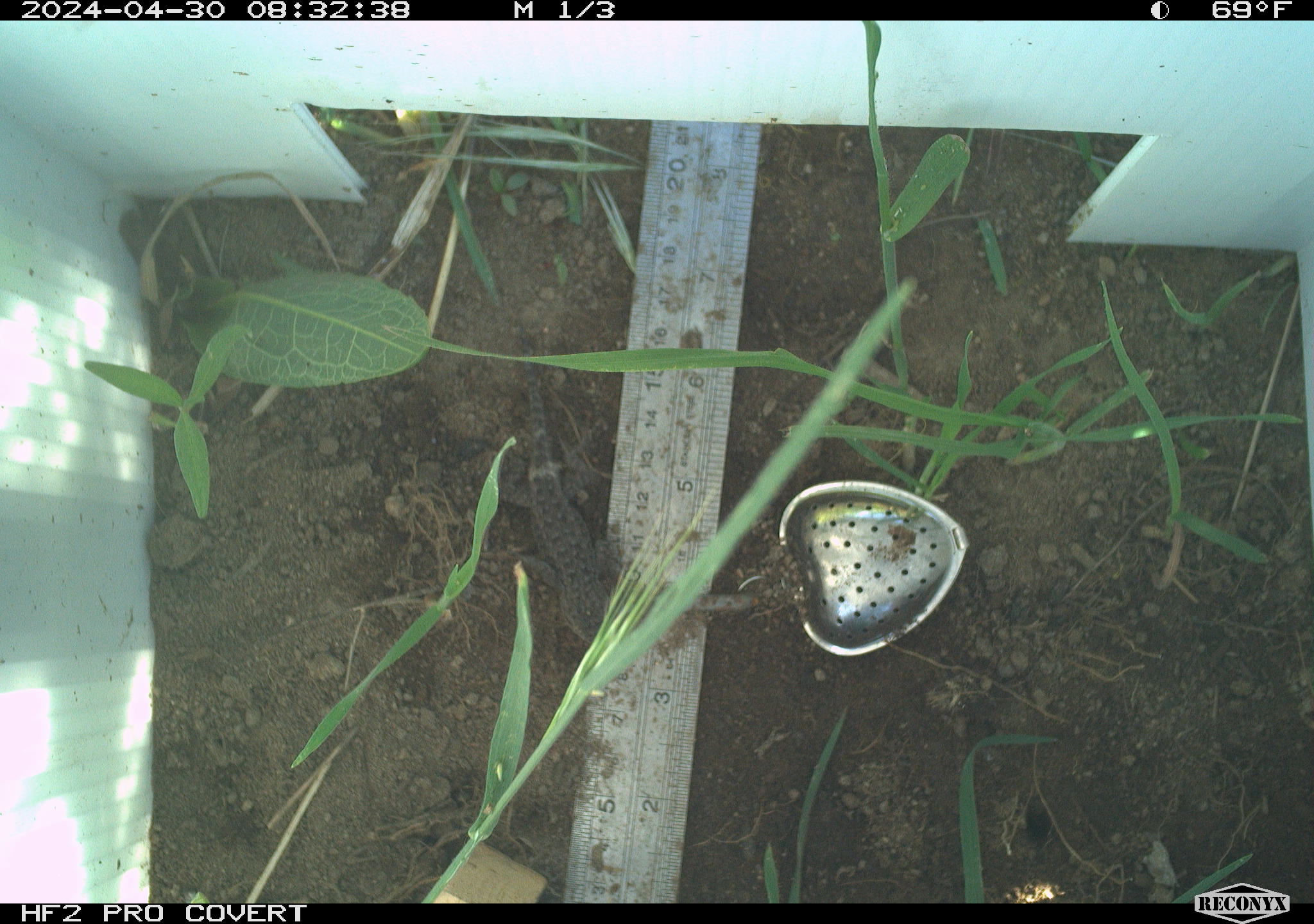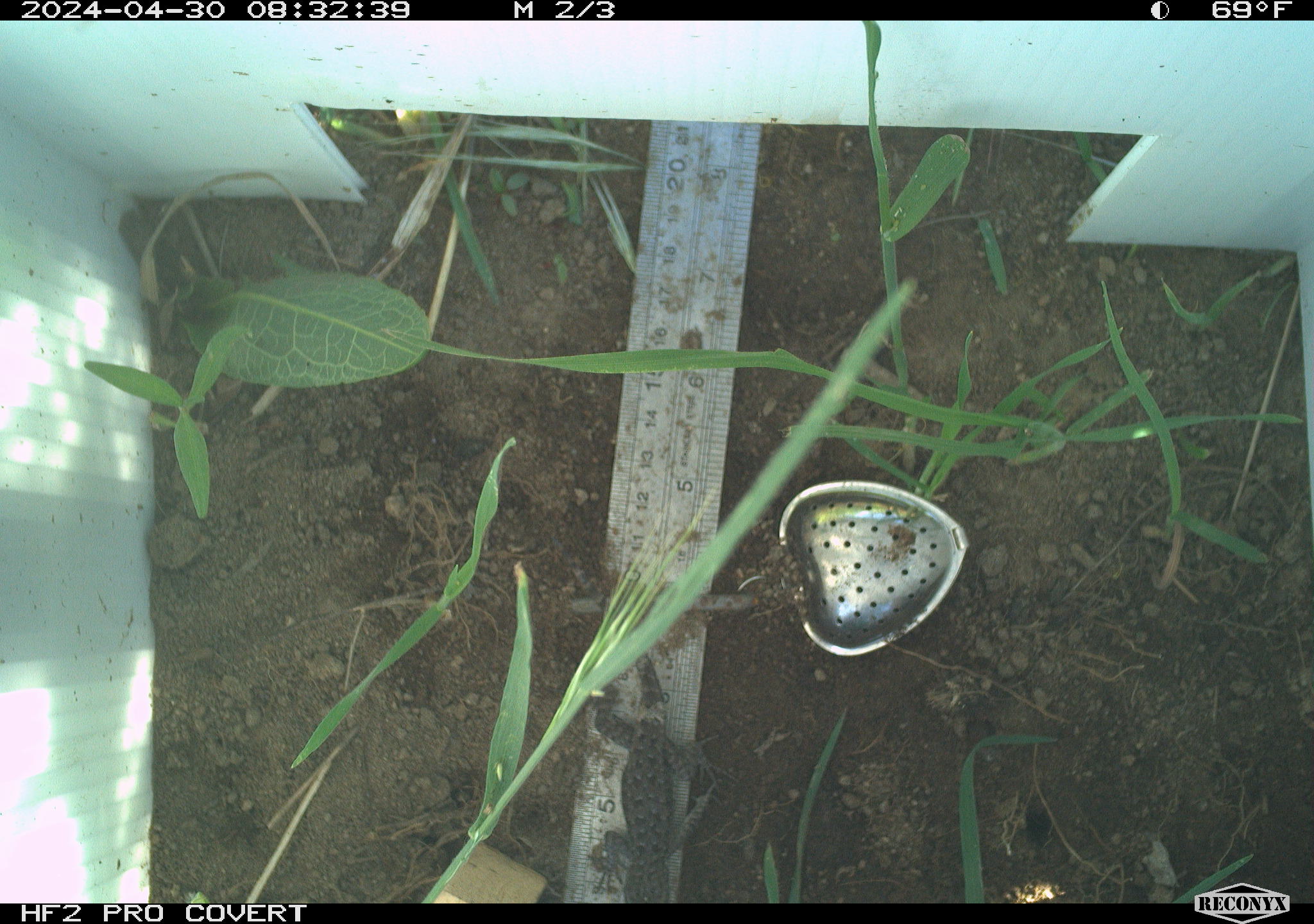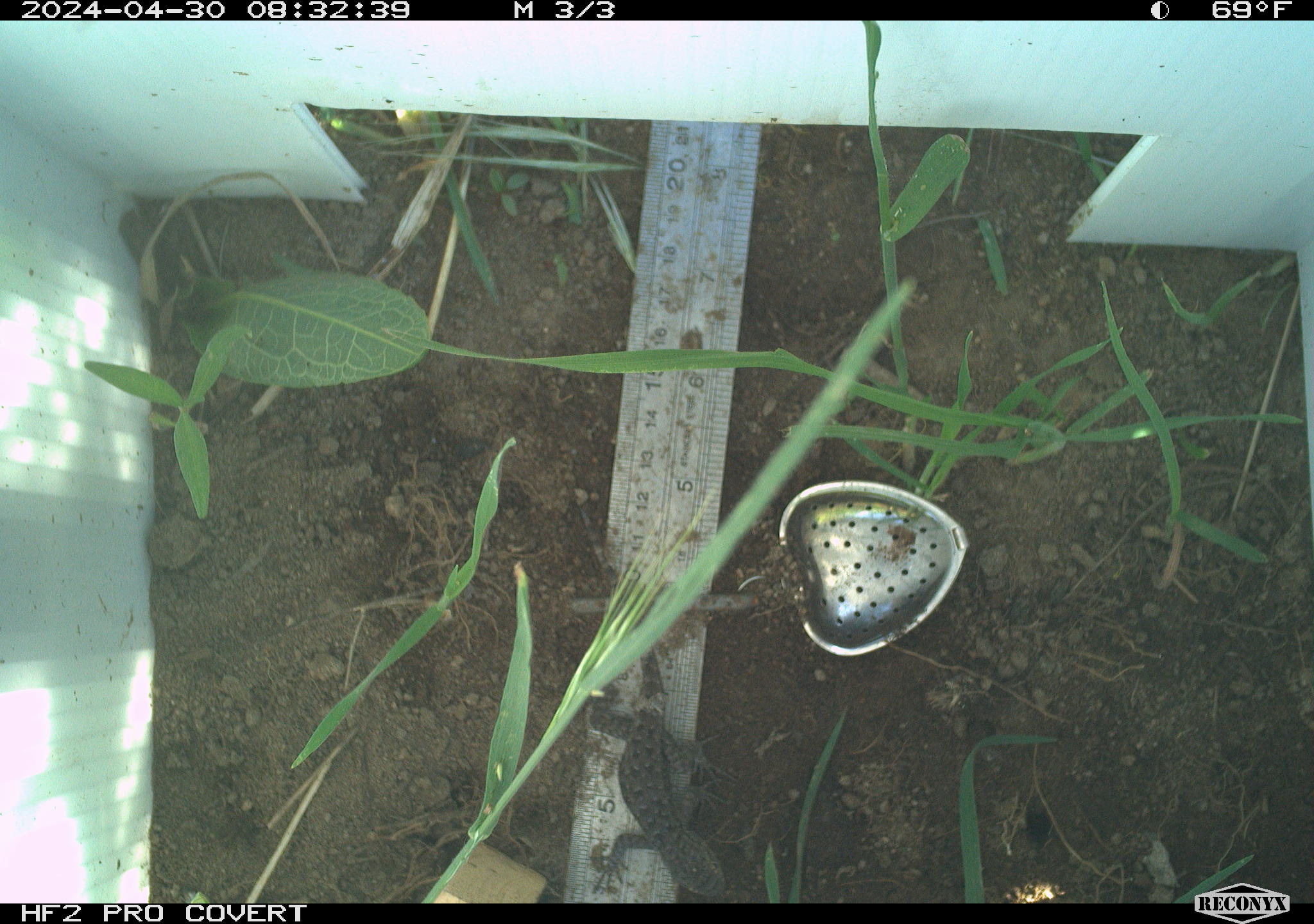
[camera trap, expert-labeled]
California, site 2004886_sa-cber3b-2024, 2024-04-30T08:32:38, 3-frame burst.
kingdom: Animalia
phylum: Chordata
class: Reptilia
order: Squamata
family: Phrynosomatidae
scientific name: Phrynosomatidae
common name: phrynosomatid lizards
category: phrynosomatidae family